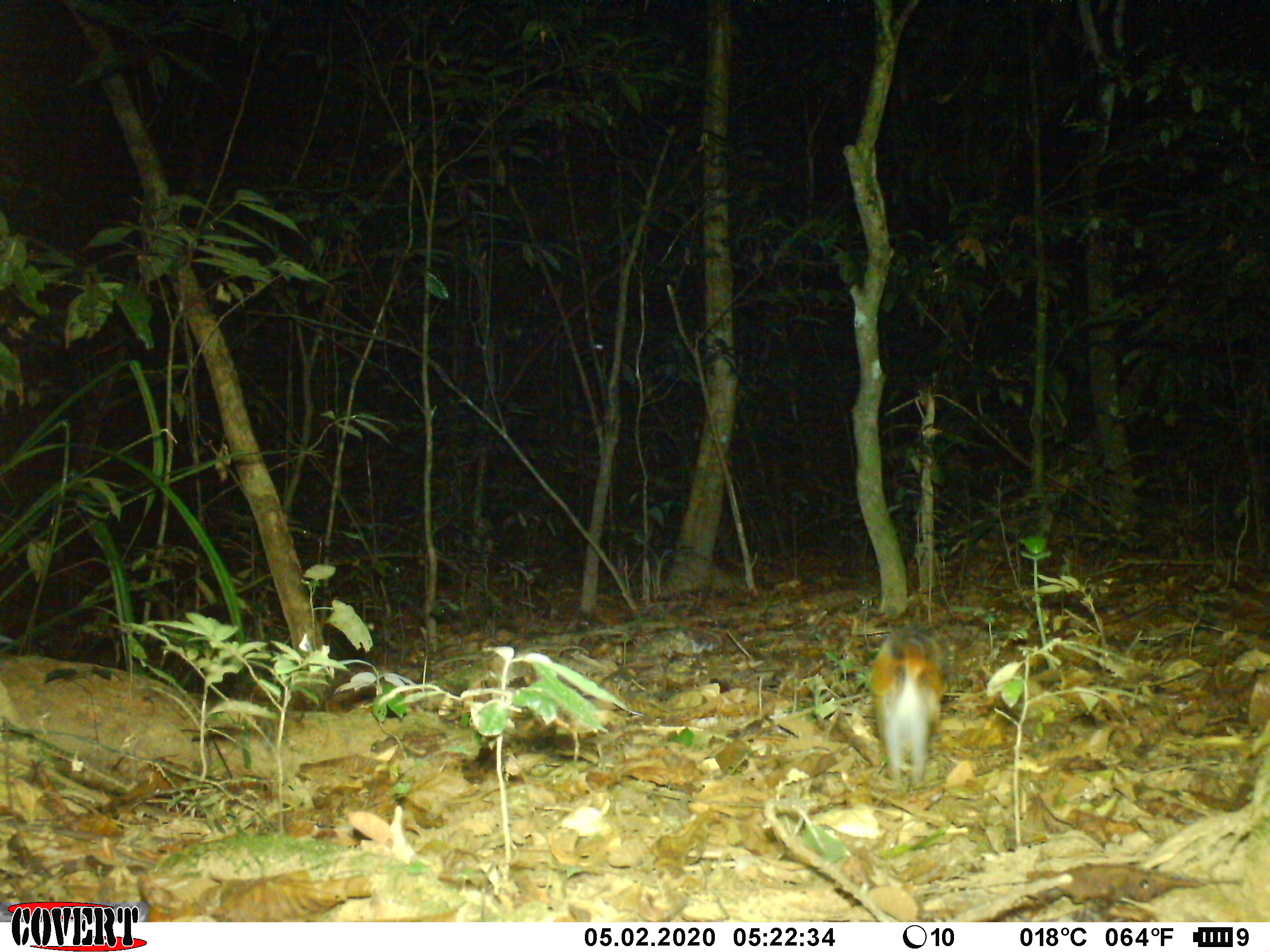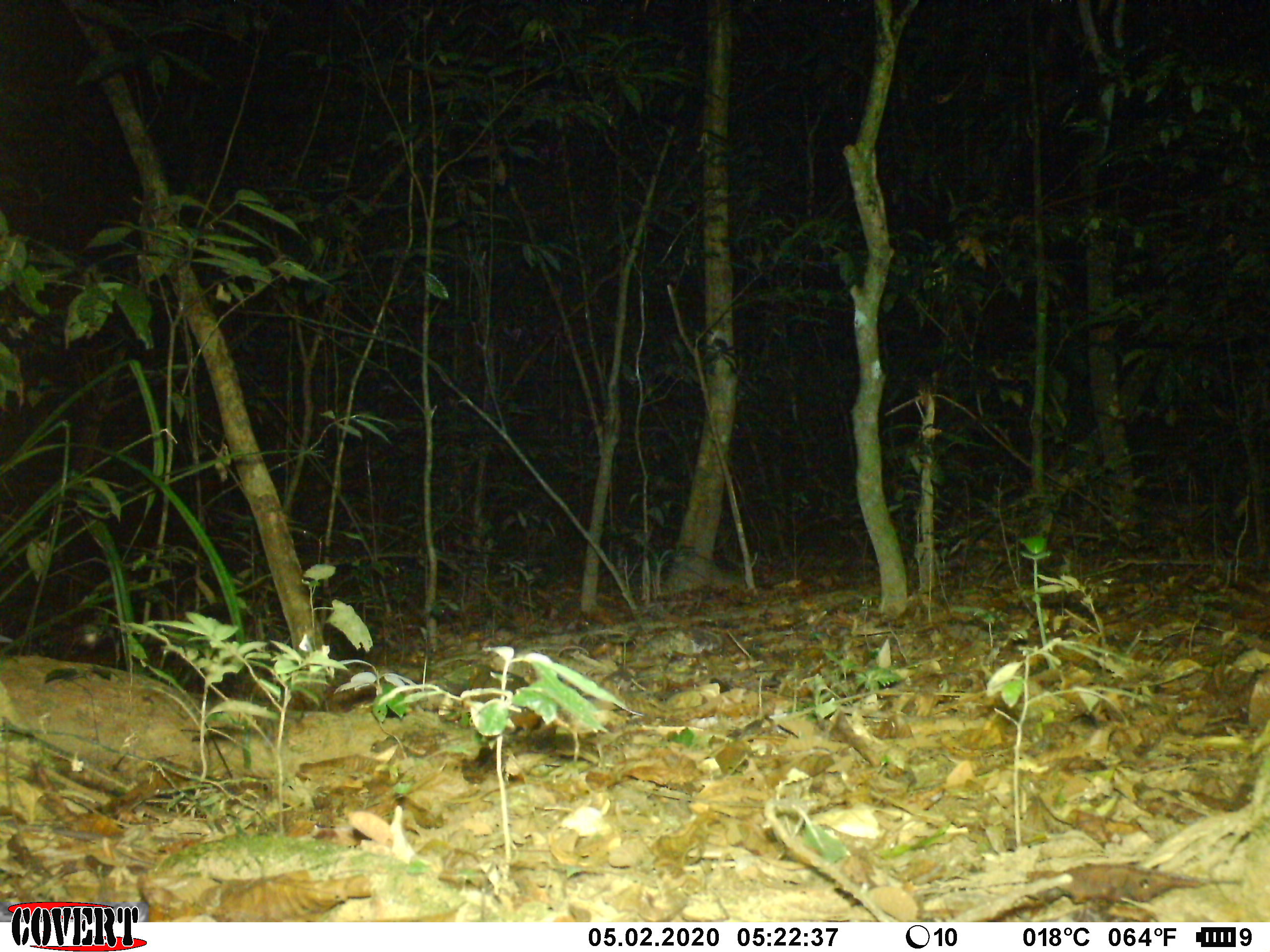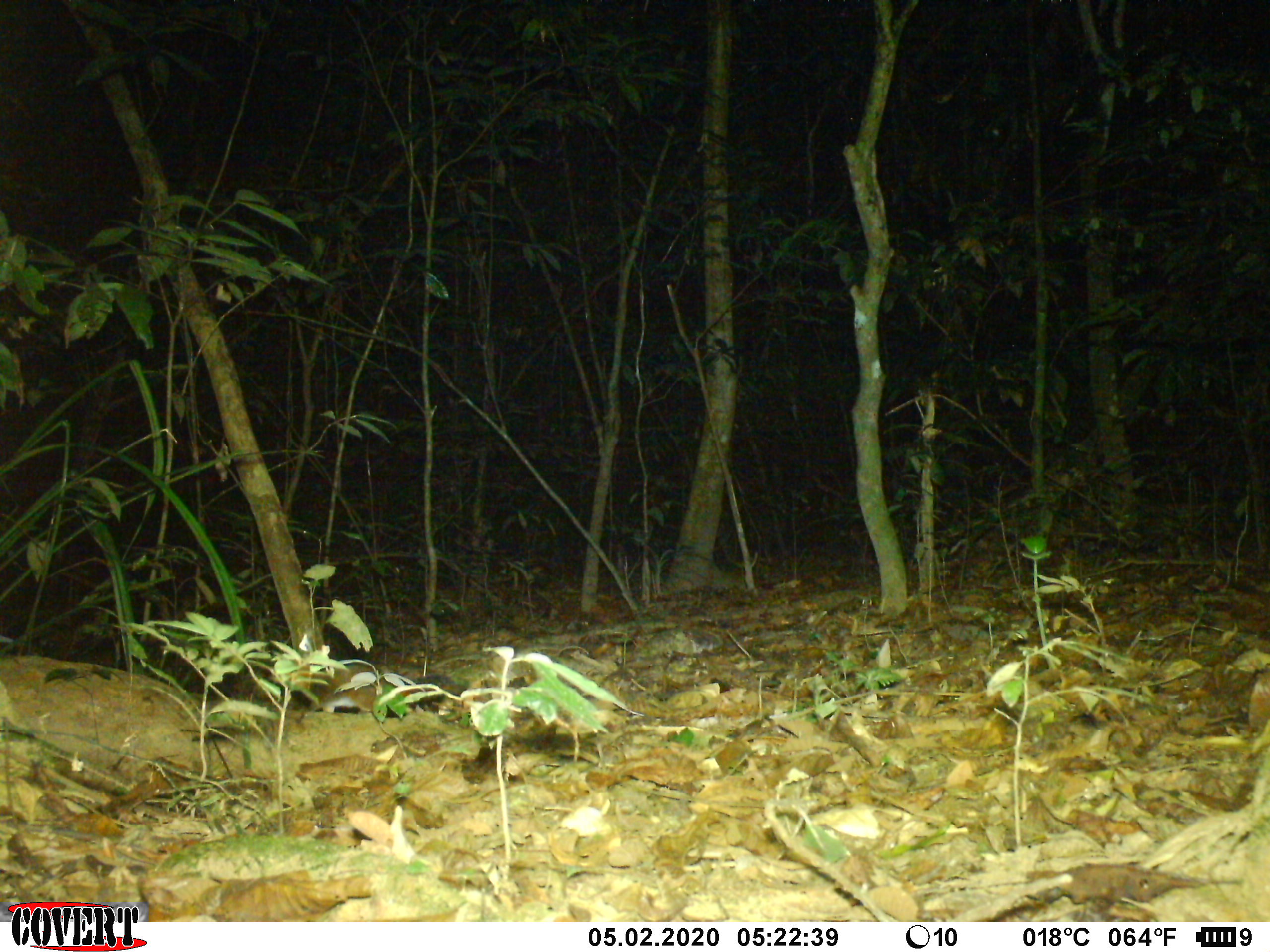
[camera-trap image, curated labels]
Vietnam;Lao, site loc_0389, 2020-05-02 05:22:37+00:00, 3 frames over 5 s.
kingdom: Animalia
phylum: Chordata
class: Mammalia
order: Rodentia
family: Sciuridae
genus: Dremomys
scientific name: Dremomys rufigenis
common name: red-cheeked squirrel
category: red cheeked squirrel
Red cheeked squirrel (red-cheeked squirrel) (Dremomys rufigenis). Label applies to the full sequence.